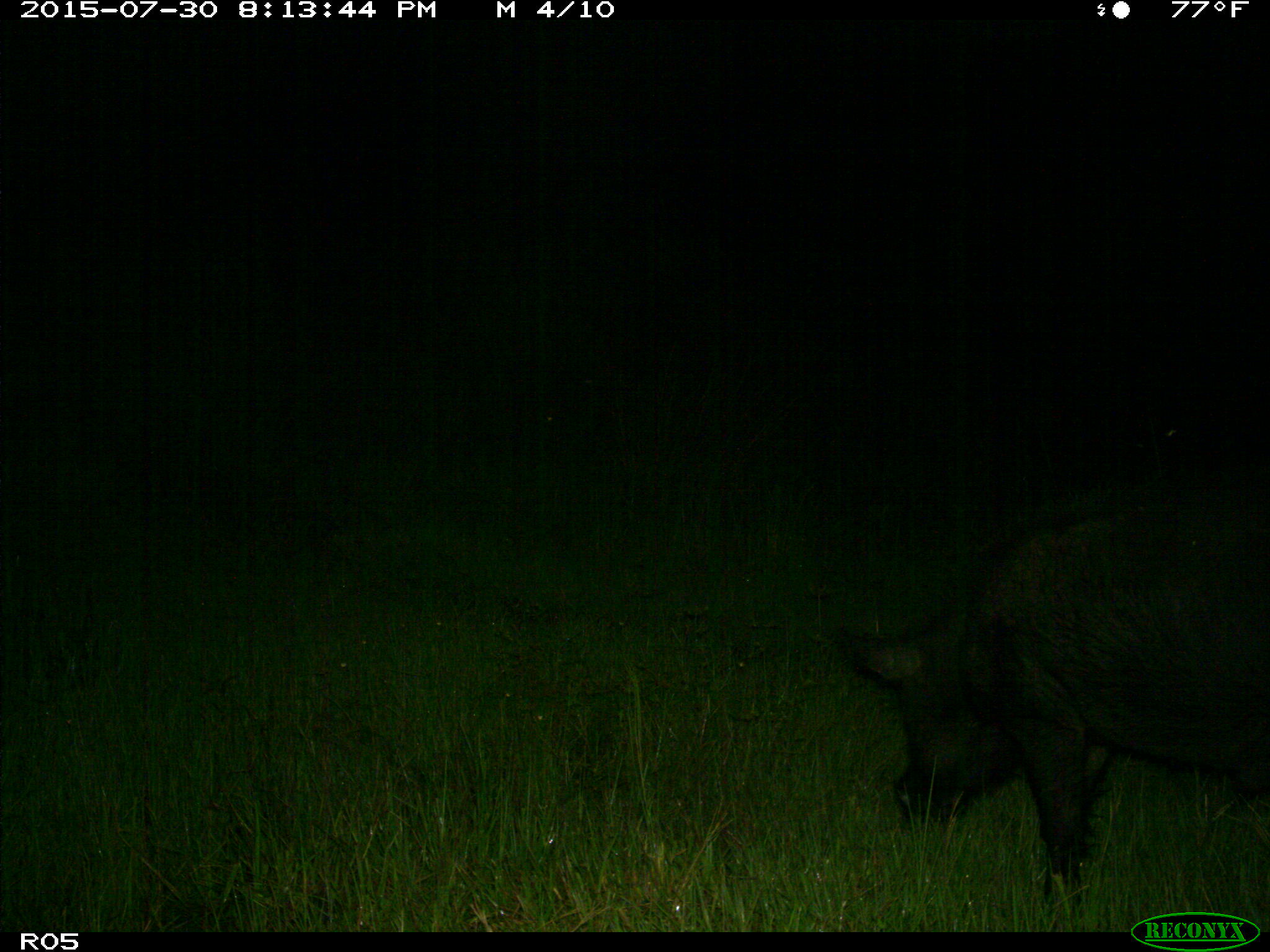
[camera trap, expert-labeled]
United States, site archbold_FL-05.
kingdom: Animalia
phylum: Chordata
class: Mammalia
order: Artiodactyla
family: Suidae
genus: Sus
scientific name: Sus scrofa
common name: wild boar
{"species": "Sus scrofa (wild boar)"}